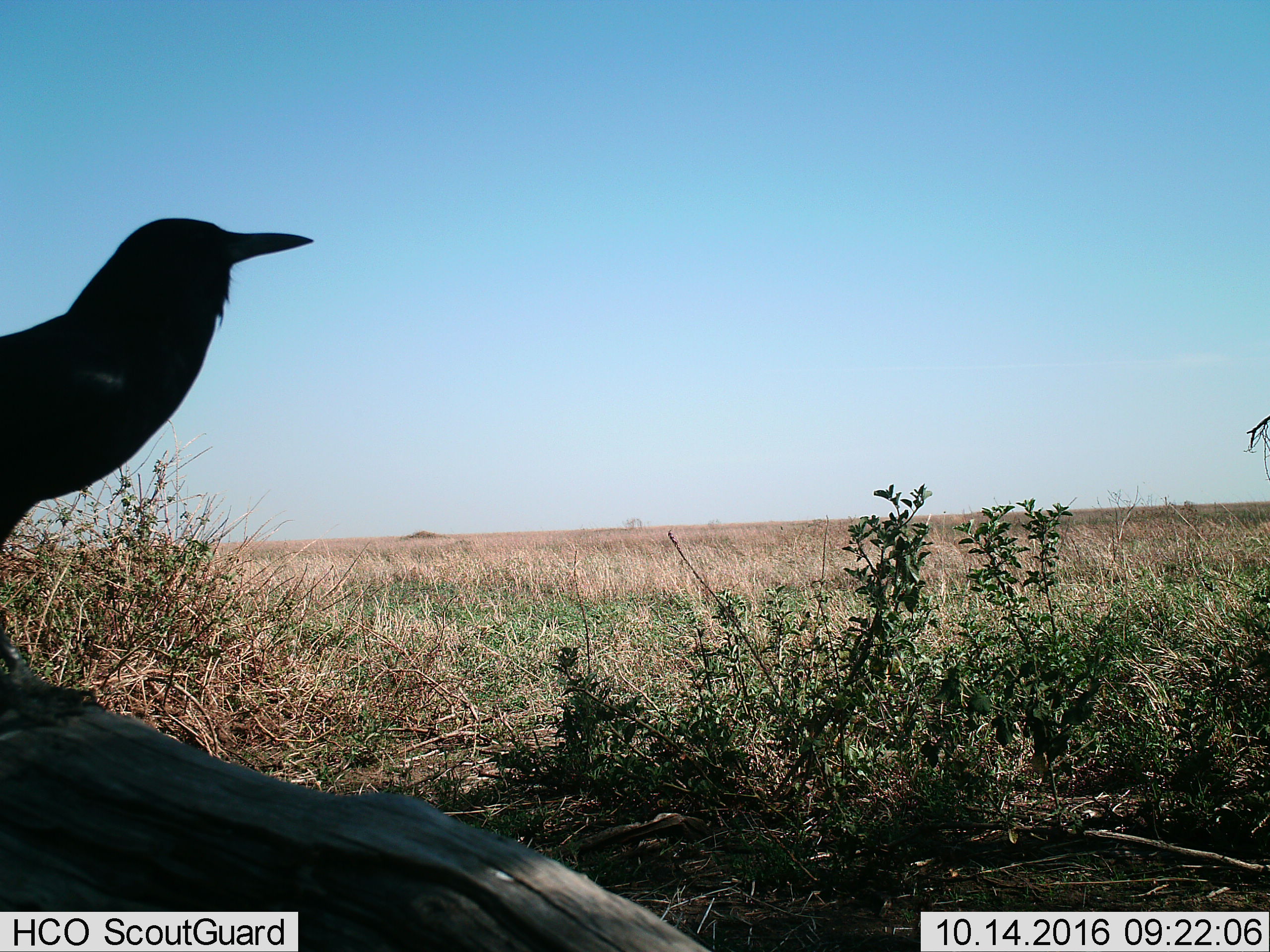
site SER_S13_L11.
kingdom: Animalia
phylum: Chordata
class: Aves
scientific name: Aves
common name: bird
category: birdother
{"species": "birdother (bird) (Aves)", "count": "1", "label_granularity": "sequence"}